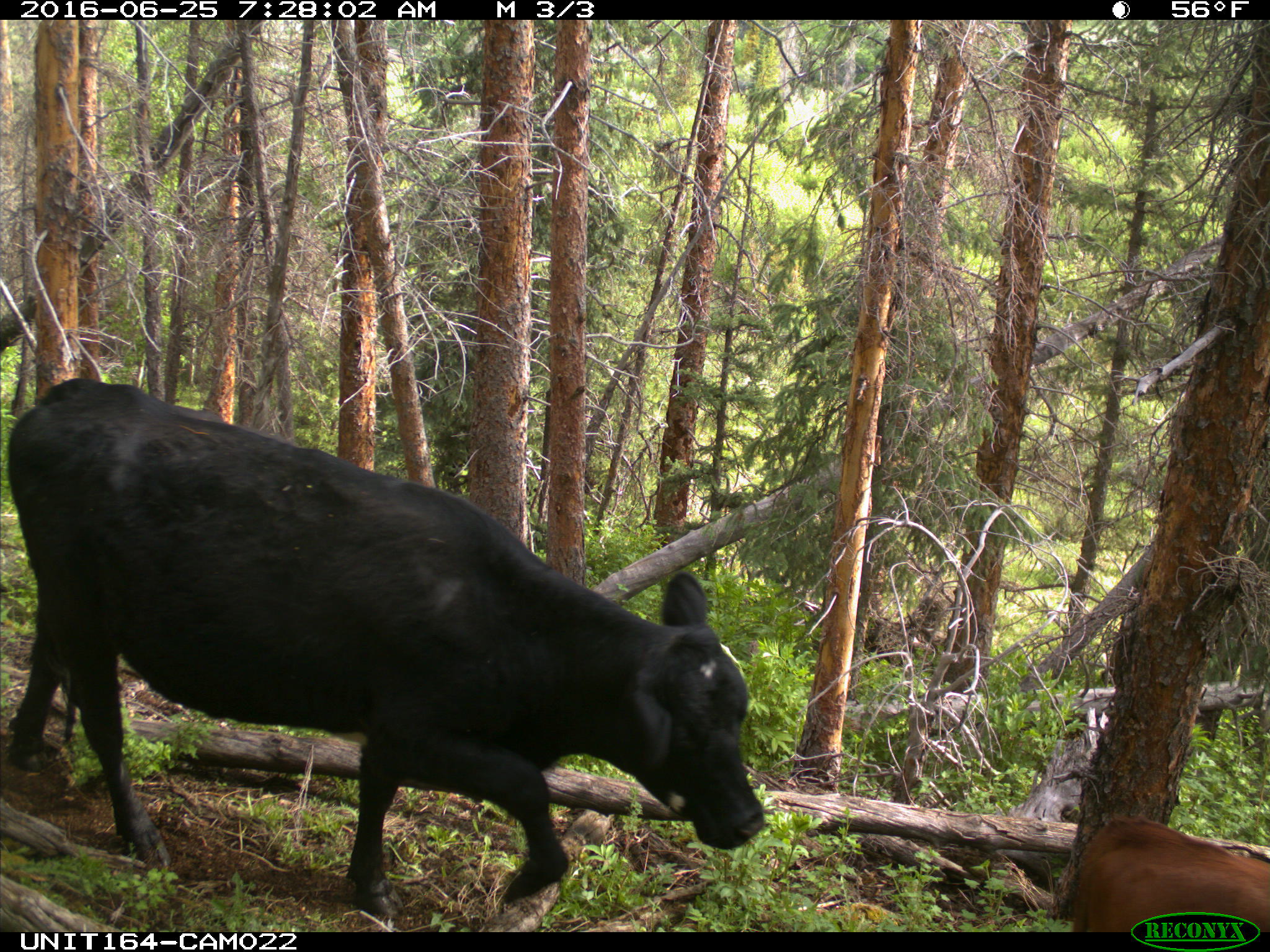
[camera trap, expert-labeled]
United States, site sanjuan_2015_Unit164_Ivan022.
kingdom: Animalia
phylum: Chordata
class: Mammalia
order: Artiodactyla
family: Bovidae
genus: Bos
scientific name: Bos taurus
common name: domestic cow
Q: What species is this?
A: Bos taurus (domestic cow).